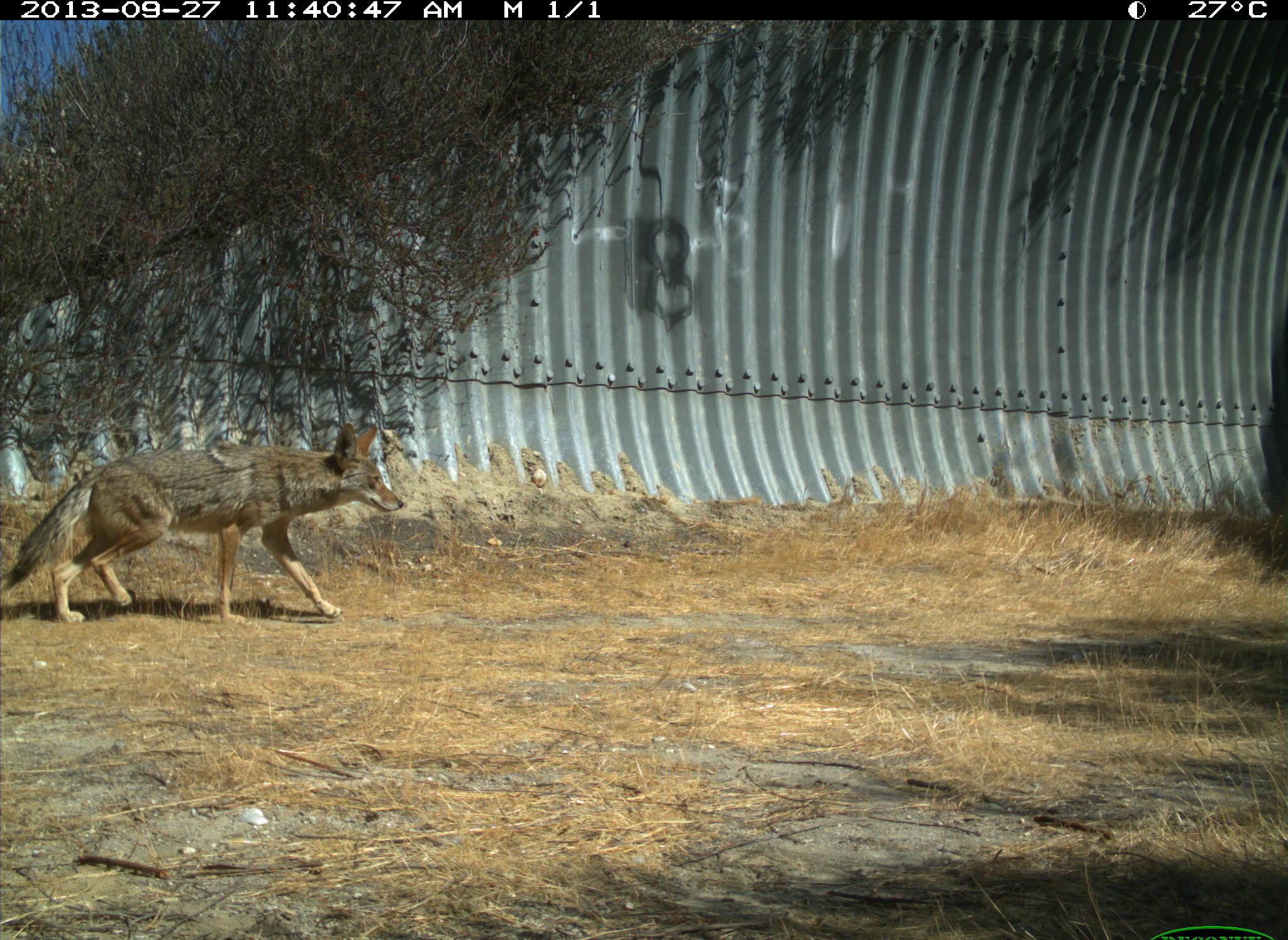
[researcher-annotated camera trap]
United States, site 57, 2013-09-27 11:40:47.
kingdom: Animalia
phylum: Chordata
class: Mammalia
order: Carnivora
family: Canidae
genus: Canis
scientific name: Canis latrans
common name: coyote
Coyote (Canis latrans).